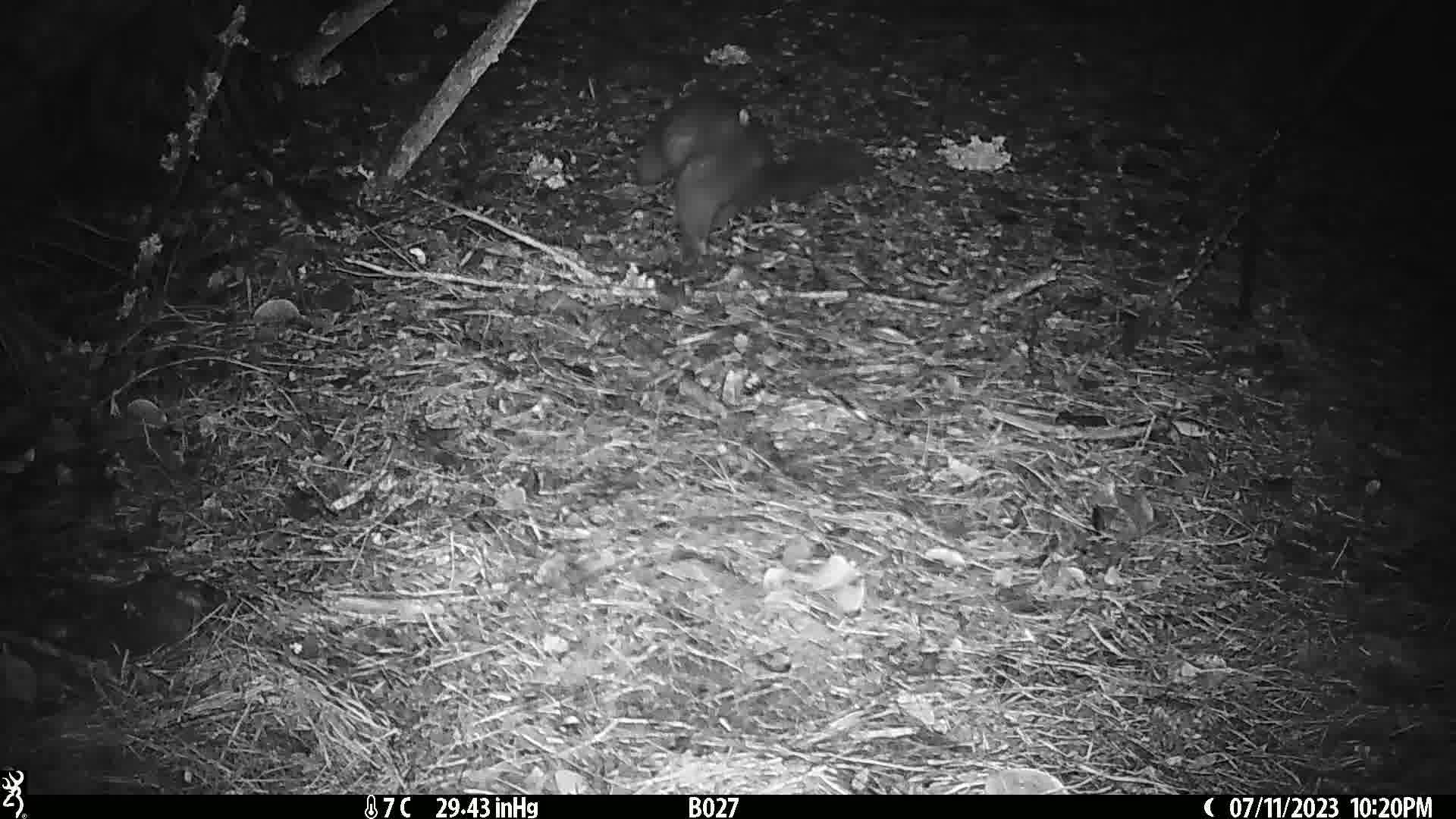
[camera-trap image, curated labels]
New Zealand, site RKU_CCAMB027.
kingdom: Animalia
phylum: Chordata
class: Mammalia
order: Diprotodontia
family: Phalangeridae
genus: Trichosurus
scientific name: Trichosurus vulpecula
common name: common brushtail possum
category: possum